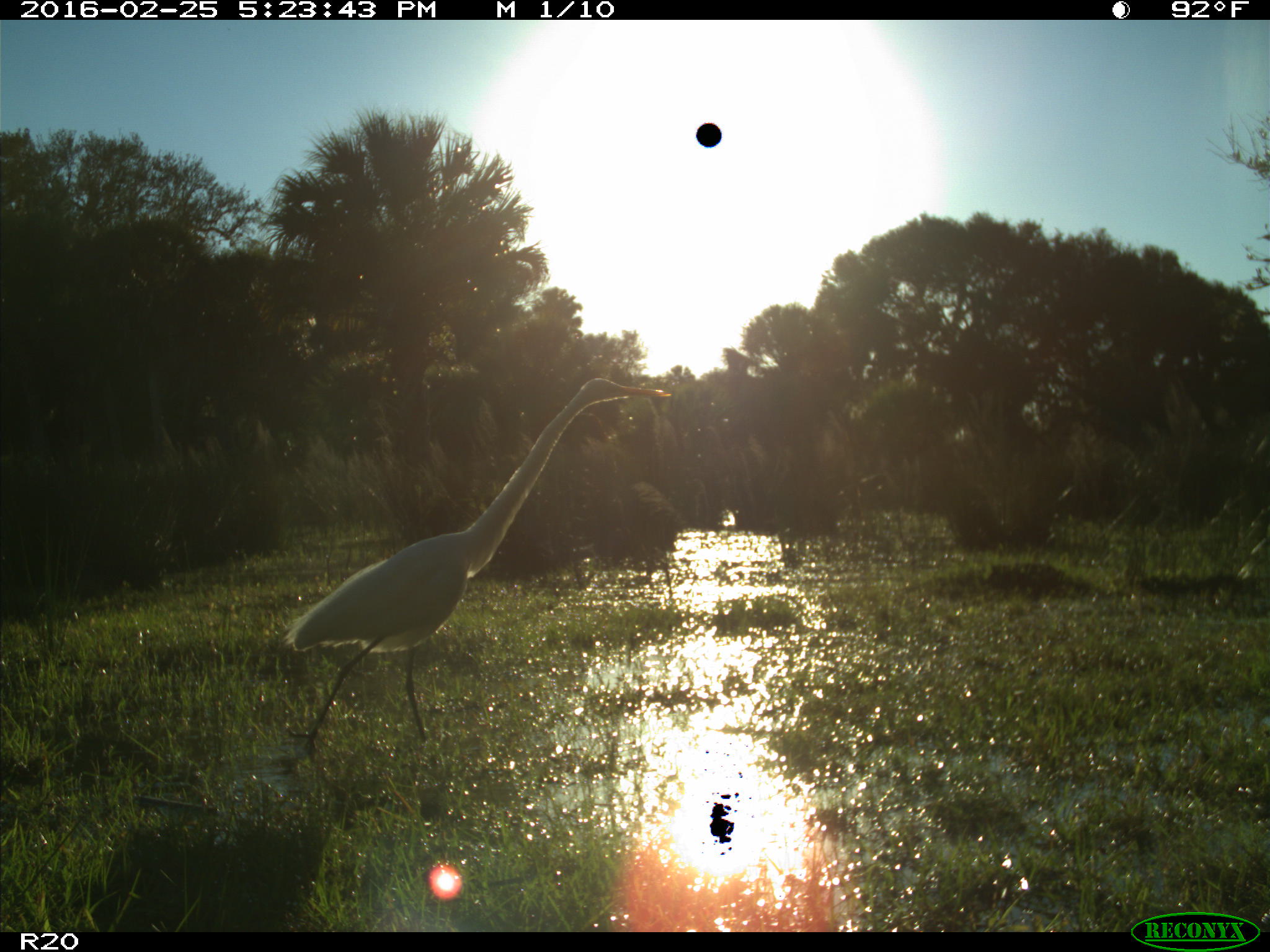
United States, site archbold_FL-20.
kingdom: Animalia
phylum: Chordata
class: Aves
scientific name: Aves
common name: birds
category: unidentified bird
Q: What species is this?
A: Unidentified bird (birds) (Aves).